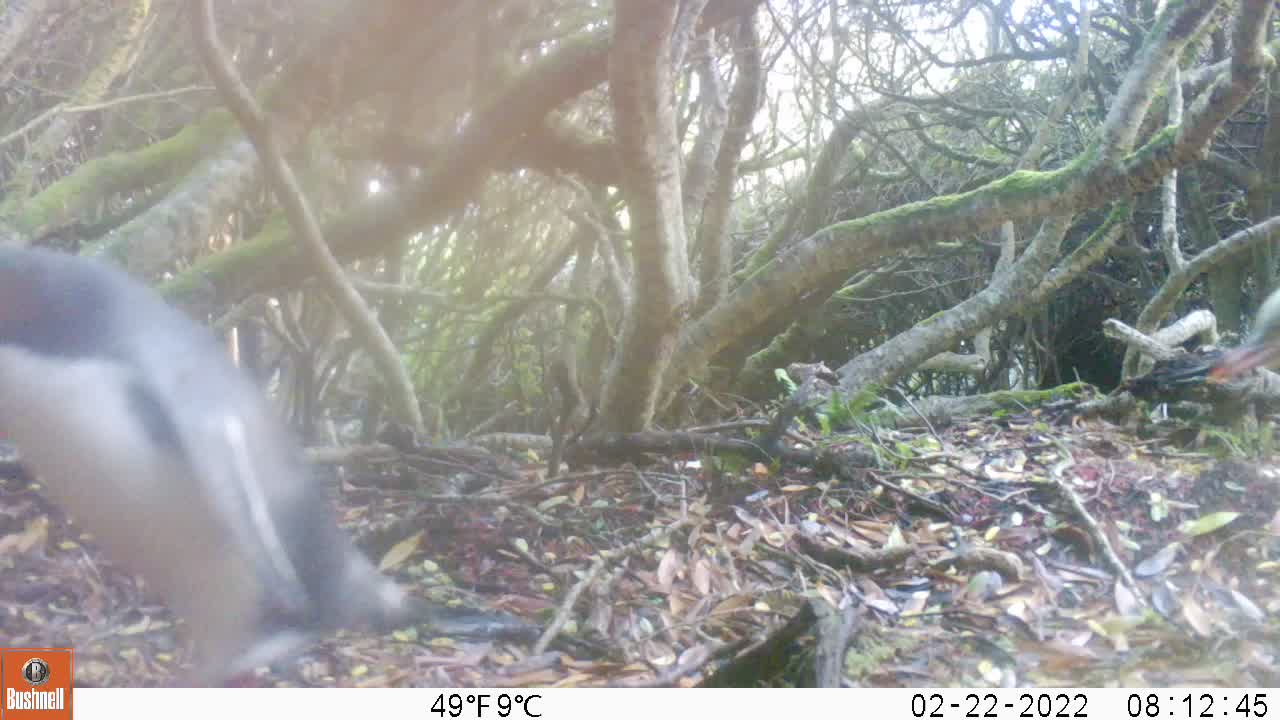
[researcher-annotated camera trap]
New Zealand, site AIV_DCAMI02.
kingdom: Animalia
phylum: Chordata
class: Aves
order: Sphenisciformes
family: Spheniscidae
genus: Megadyptes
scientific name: Megadyptes antipodes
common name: yellow-eyed penguin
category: yellow eyed penguin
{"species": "yellow eyed penguin (yellow-eyed penguin) (Megadyptes antipodes)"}